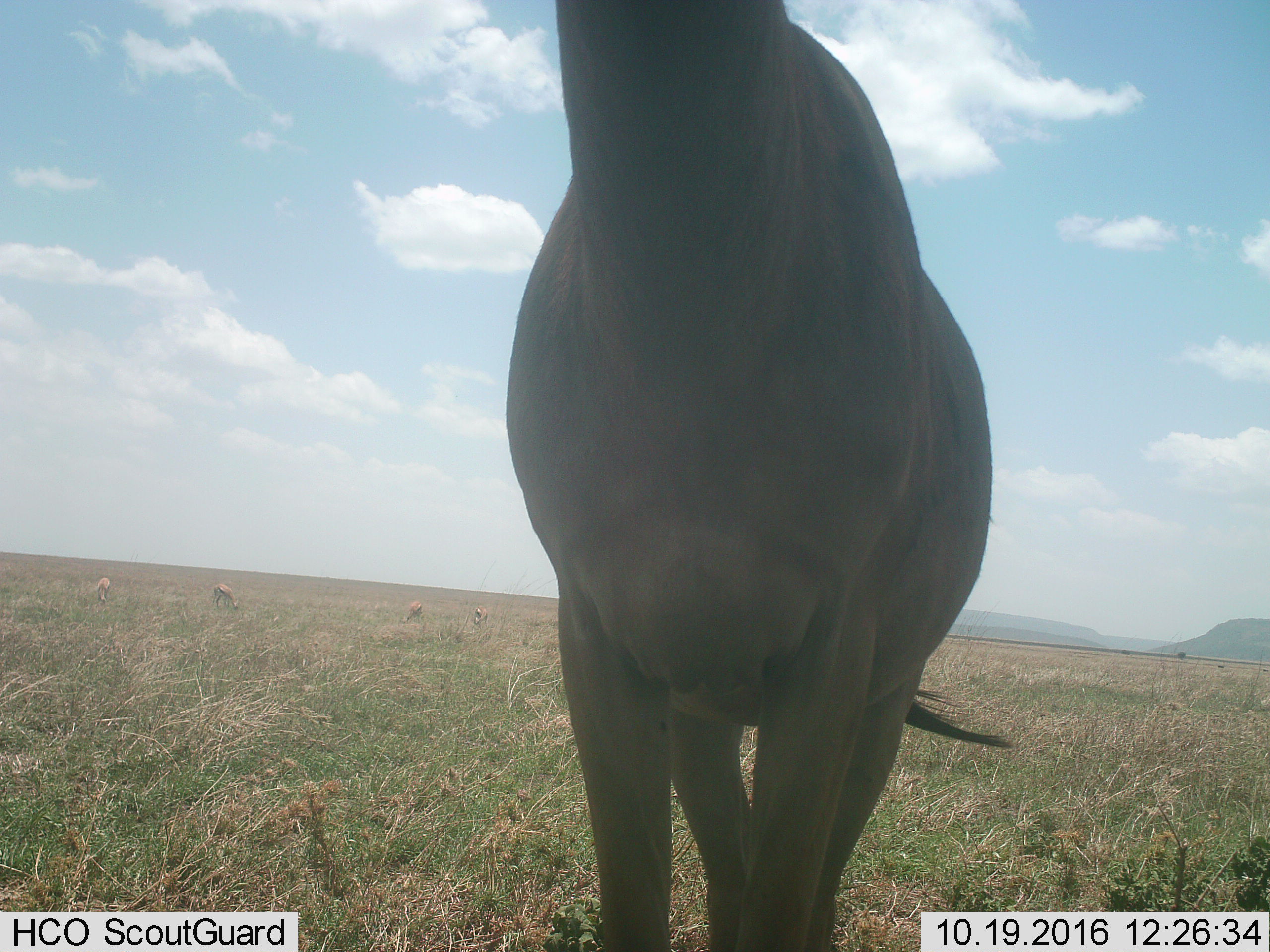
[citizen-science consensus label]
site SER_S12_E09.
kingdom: Animalia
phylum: Chordata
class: Mammalia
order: Artiodactyla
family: Bovidae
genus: Alcelaphus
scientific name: Alcelaphus buselaphus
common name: hartebeest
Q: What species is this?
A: Hartebeest (Alcelaphus buselaphus).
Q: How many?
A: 1.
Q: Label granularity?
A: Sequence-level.